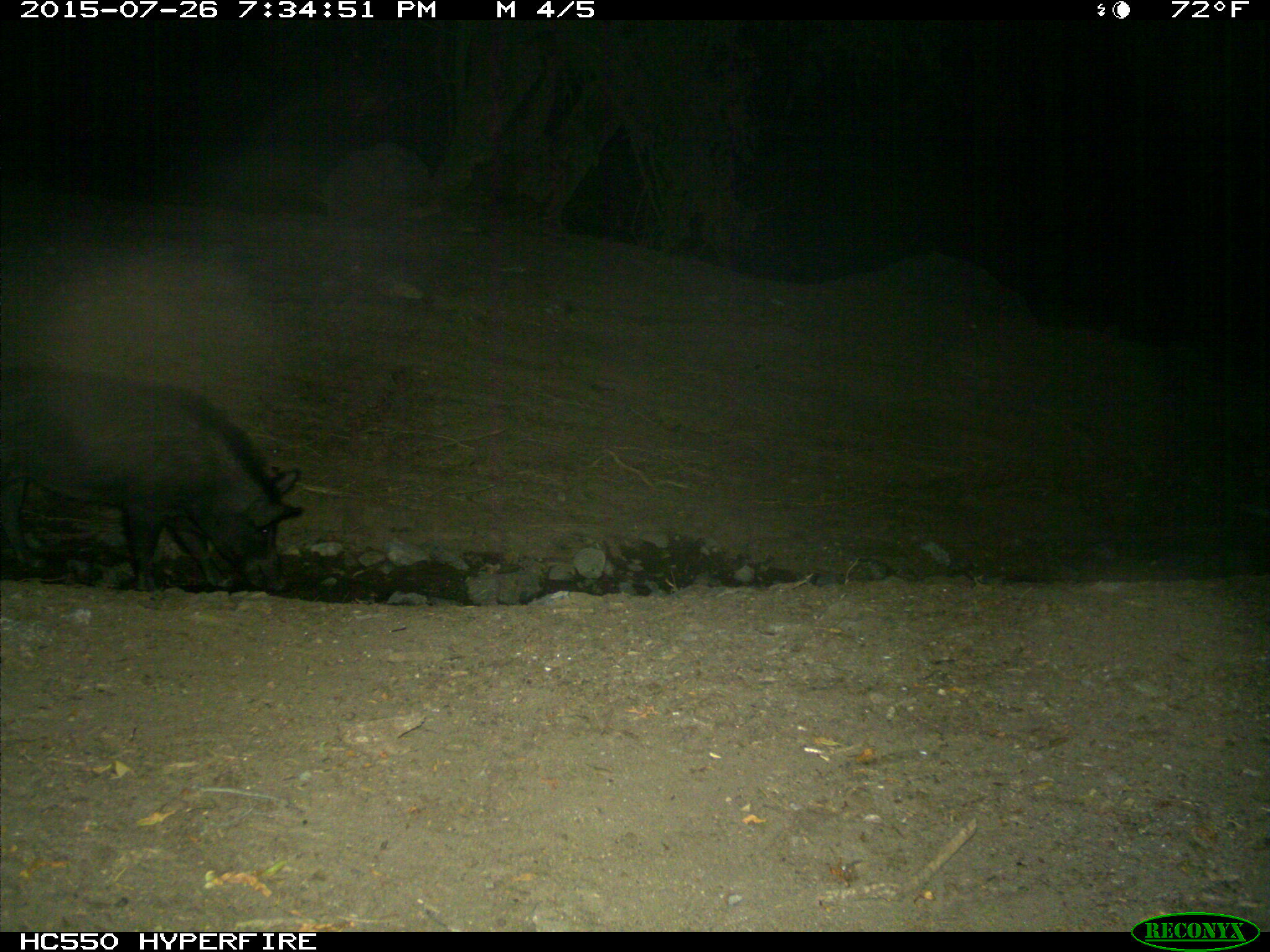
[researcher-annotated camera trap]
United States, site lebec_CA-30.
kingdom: Animalia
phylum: Chordata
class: Mammalia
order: Artiodactyla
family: Suidae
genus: Sus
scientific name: Sus scrofa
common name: wild boar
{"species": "Sus scrofa (wild boar)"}